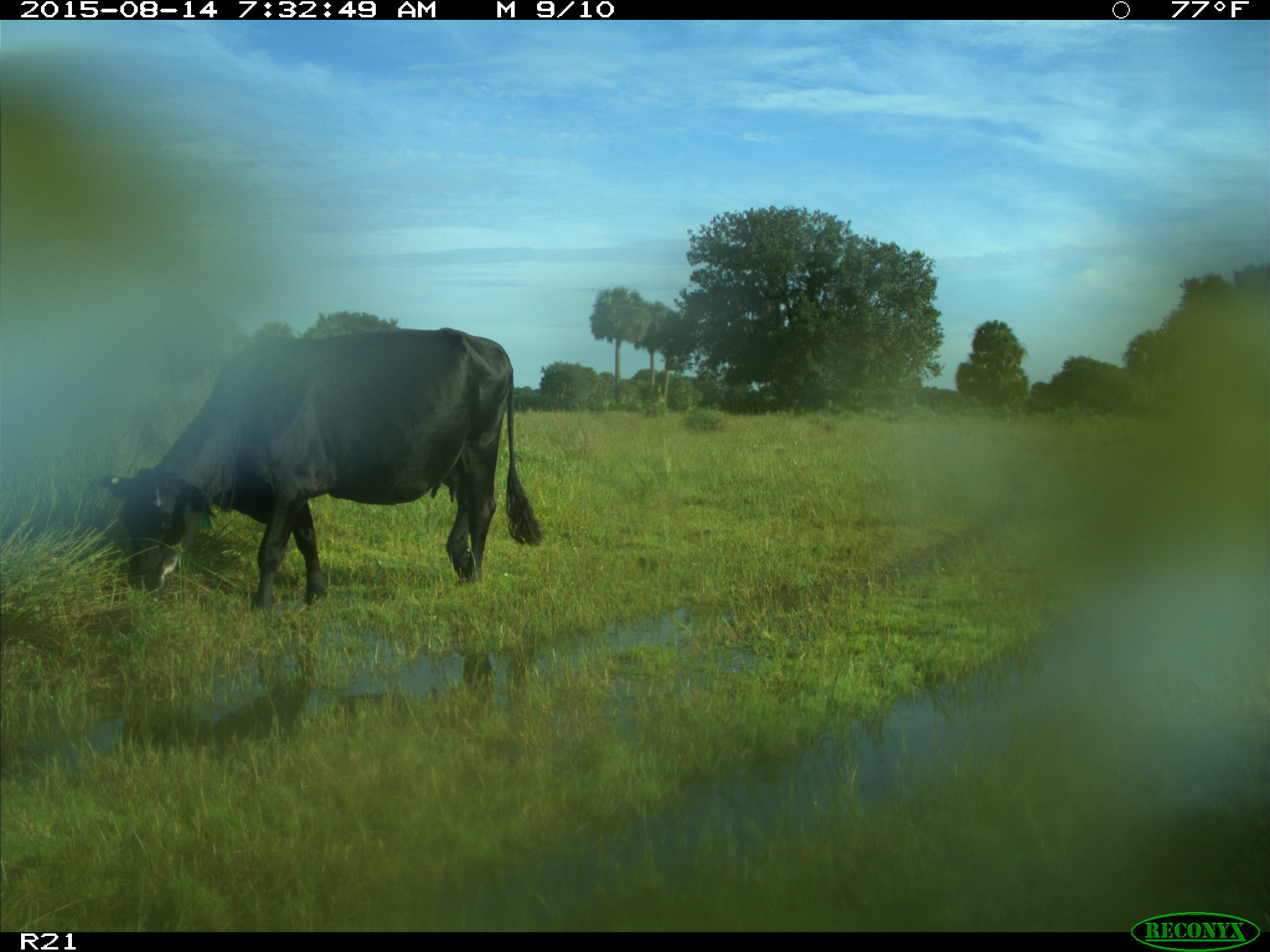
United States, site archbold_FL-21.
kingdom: Animalia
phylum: Chordata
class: Mammalia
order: Artiodactyla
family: Bovidae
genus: Bos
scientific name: Bos taurus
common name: domestic cow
Bos taurus (domestic cow).